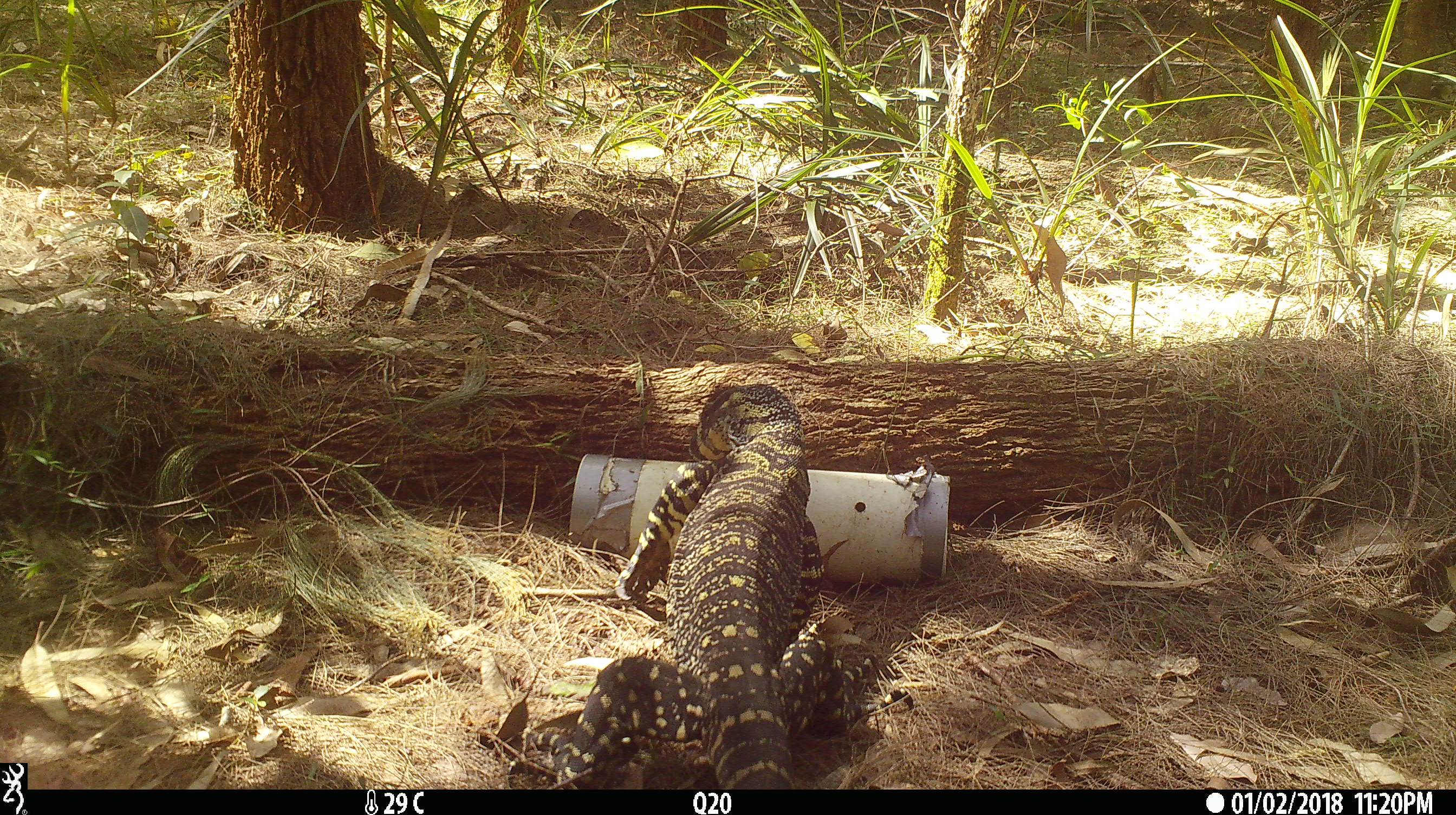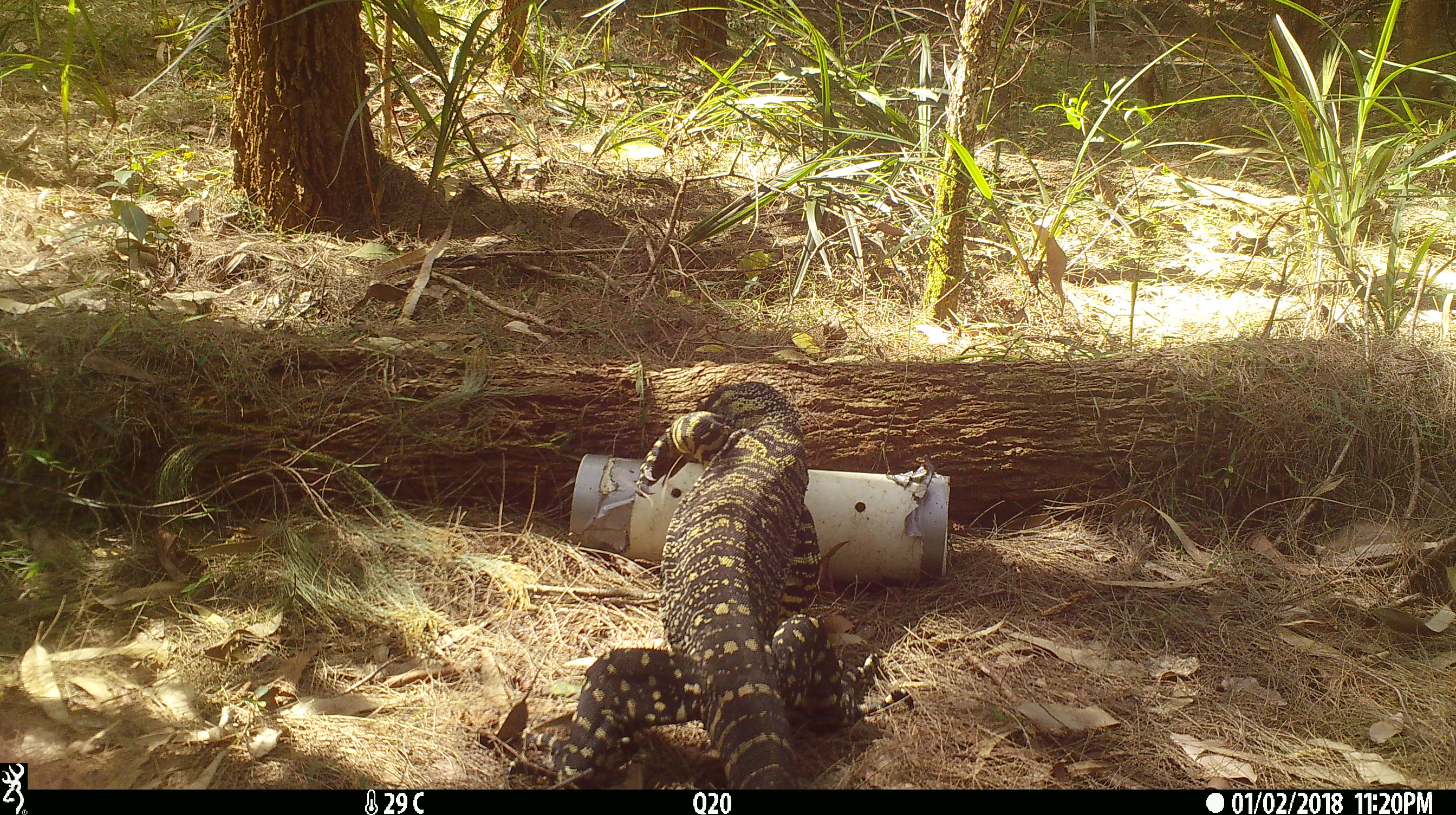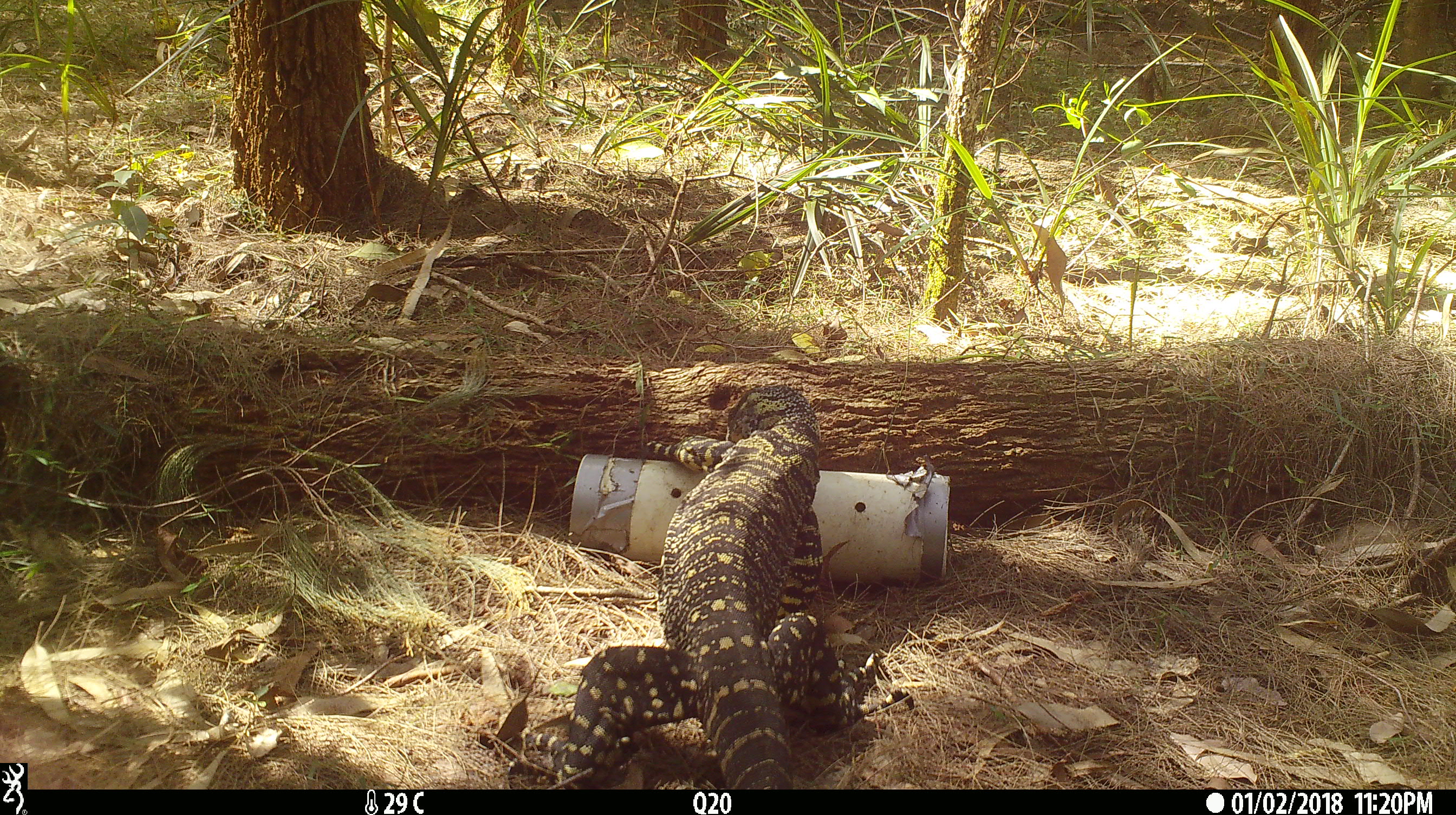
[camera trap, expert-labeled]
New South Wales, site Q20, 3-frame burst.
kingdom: Animalia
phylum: Chordata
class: Reptilia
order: Squamata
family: Varanidae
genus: Varanus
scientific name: Varanus varius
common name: lace monitor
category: goanna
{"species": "goanna (lace monitor) (Varanus varius)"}